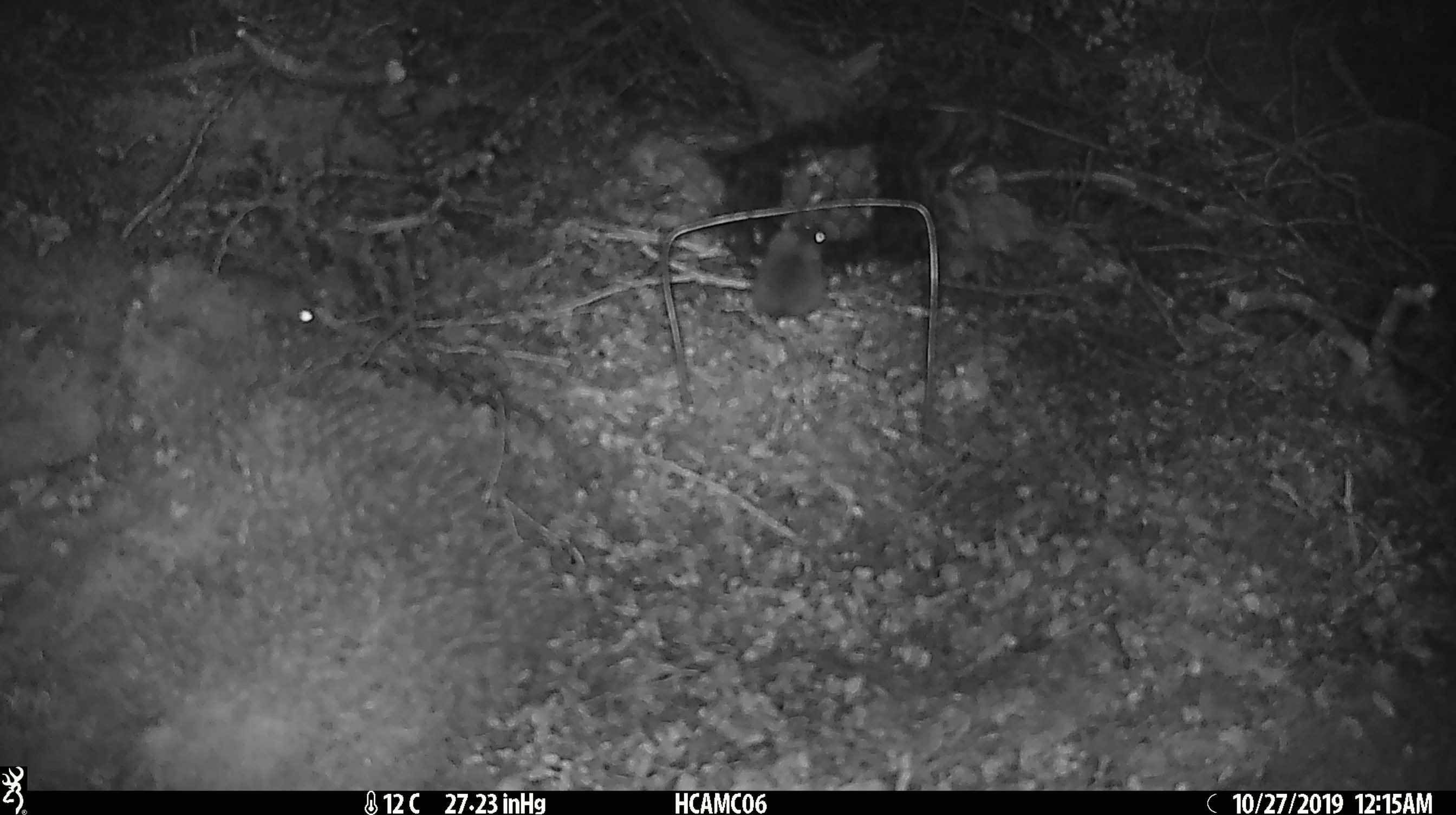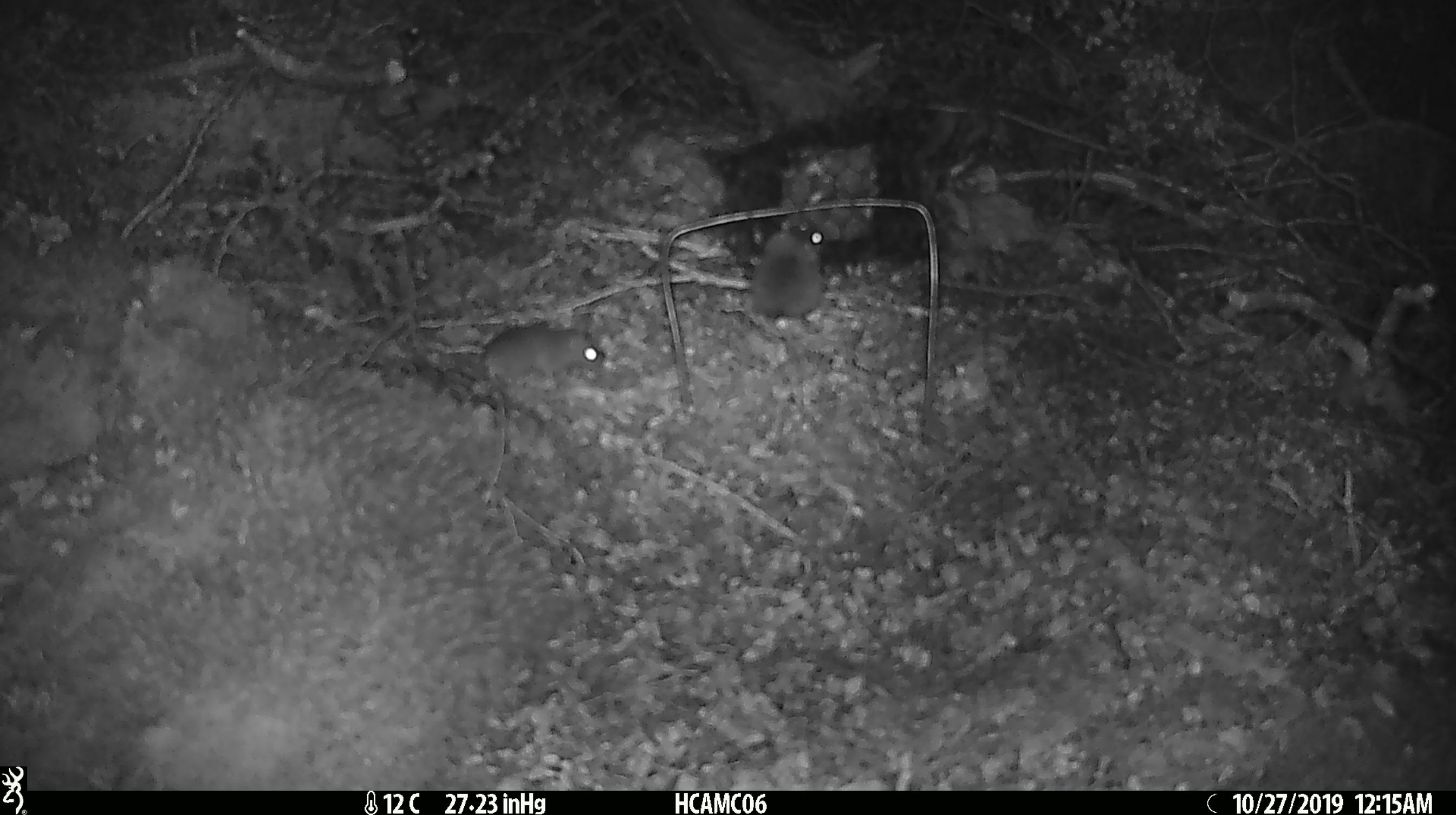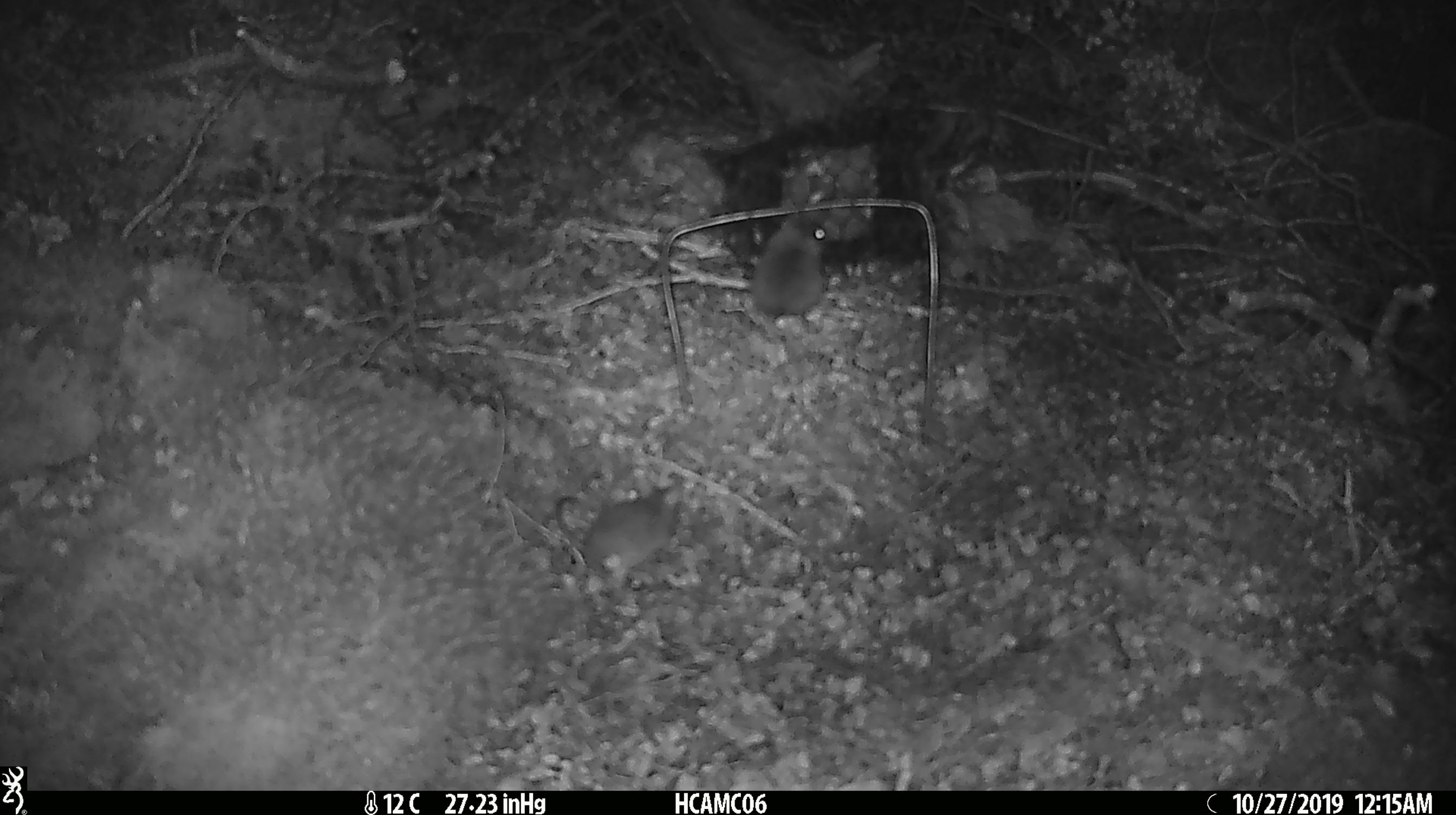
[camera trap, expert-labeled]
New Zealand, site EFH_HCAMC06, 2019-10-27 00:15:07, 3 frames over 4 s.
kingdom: Animalia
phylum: Chordata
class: Mammalia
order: Rodentia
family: Muridae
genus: Mus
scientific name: Mus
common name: mouse